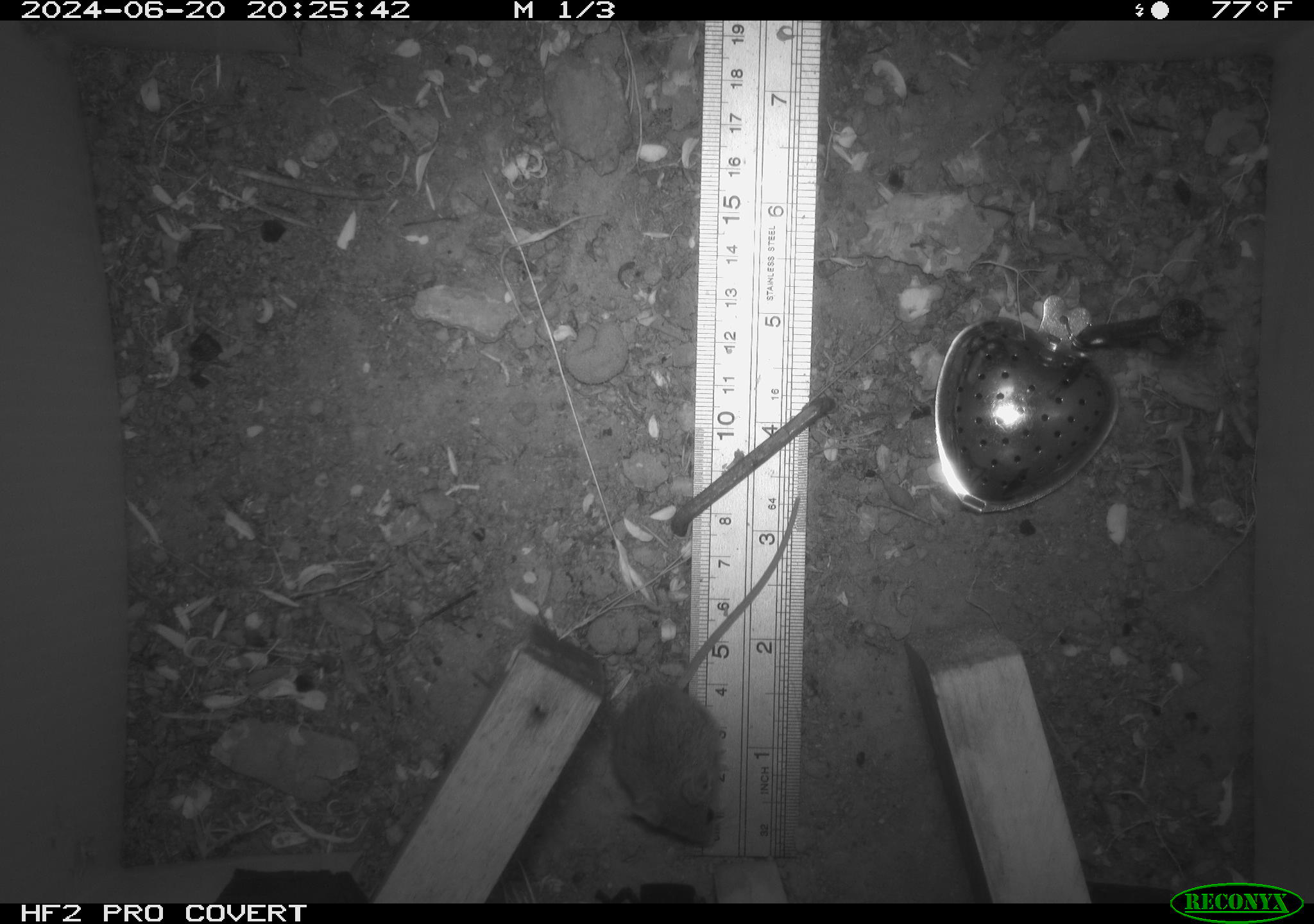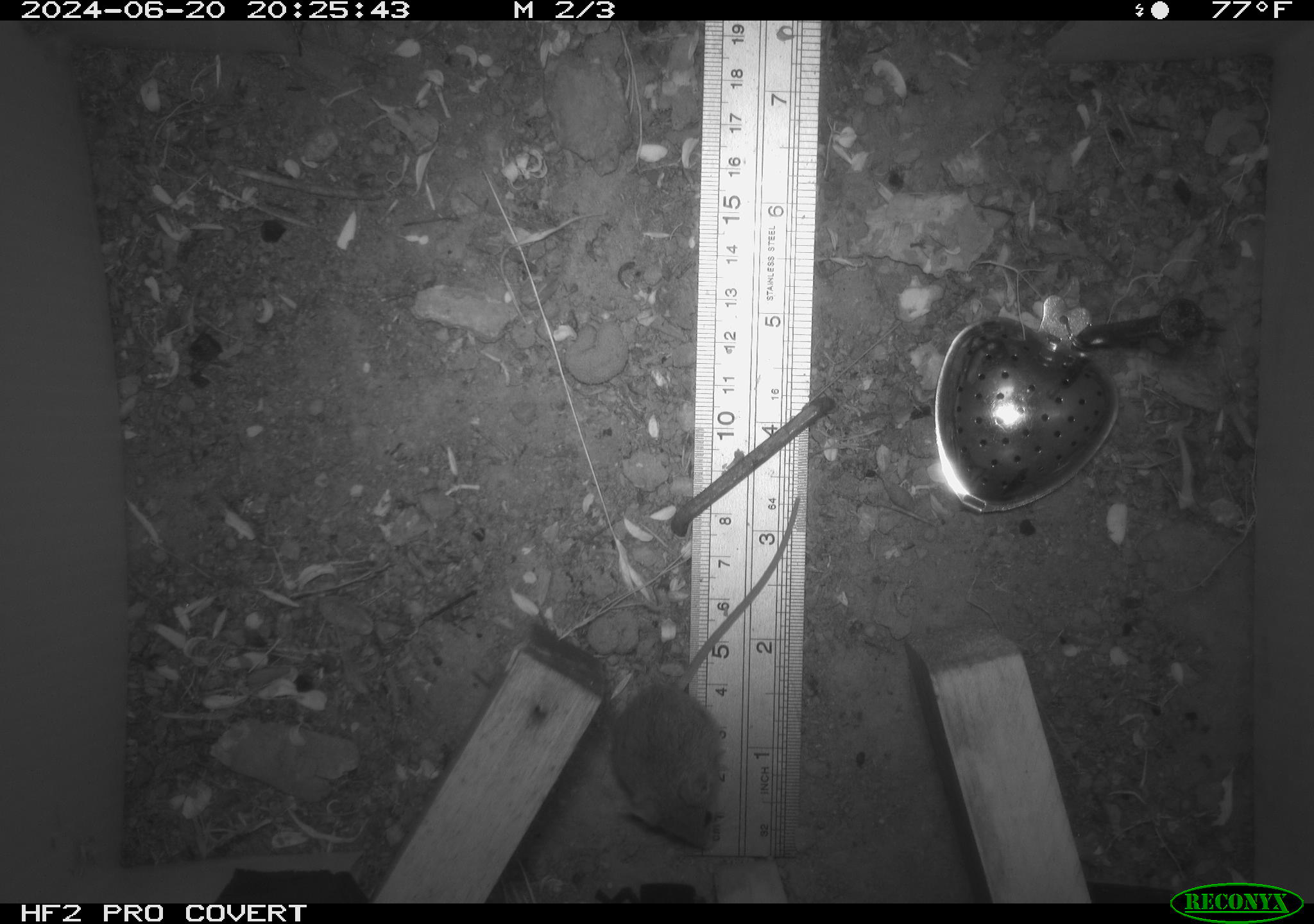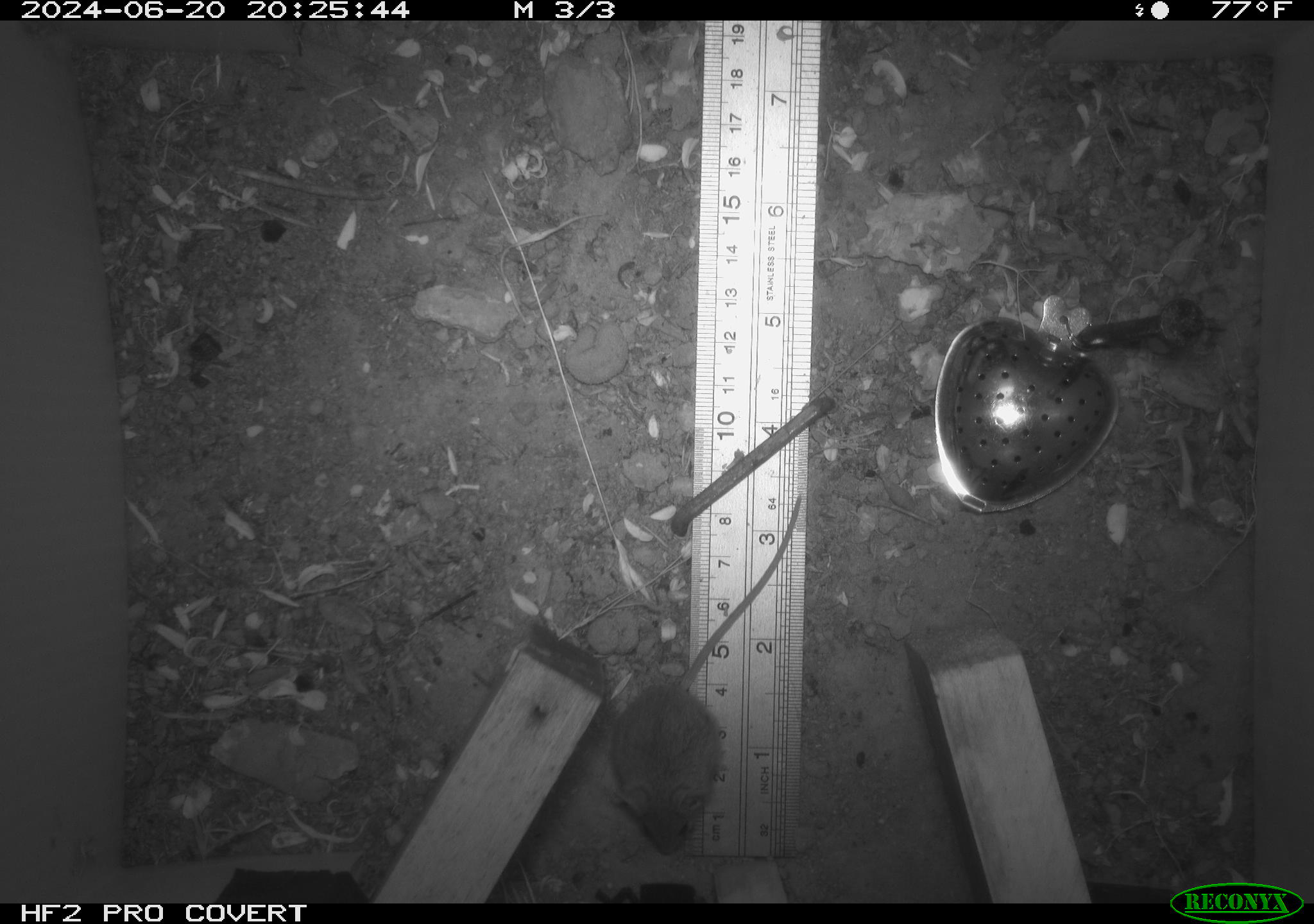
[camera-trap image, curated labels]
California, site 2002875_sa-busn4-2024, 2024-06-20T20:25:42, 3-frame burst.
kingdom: Animalia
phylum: Chordata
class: Mammalia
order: Rodentia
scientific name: Rodentia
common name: rodent